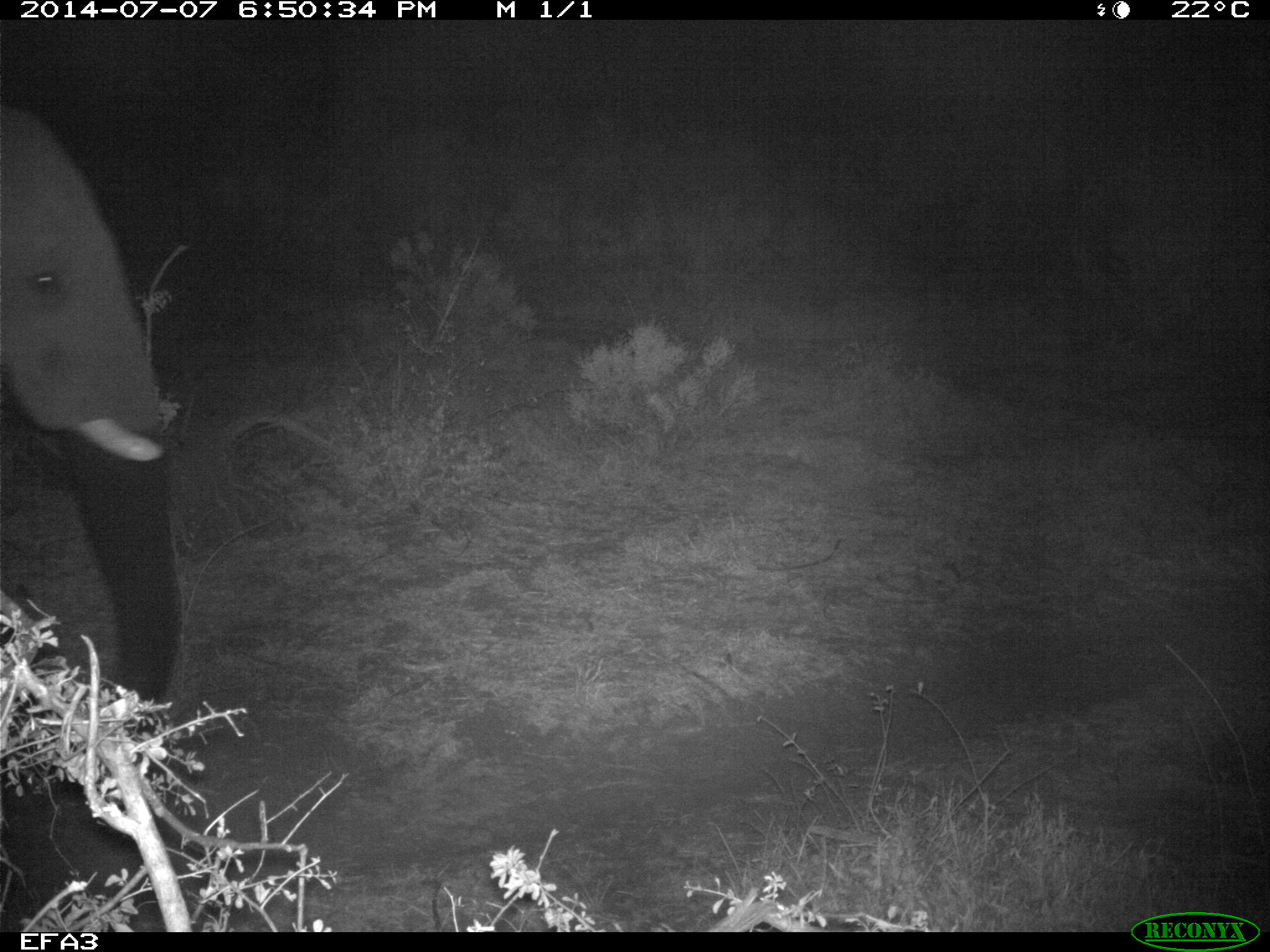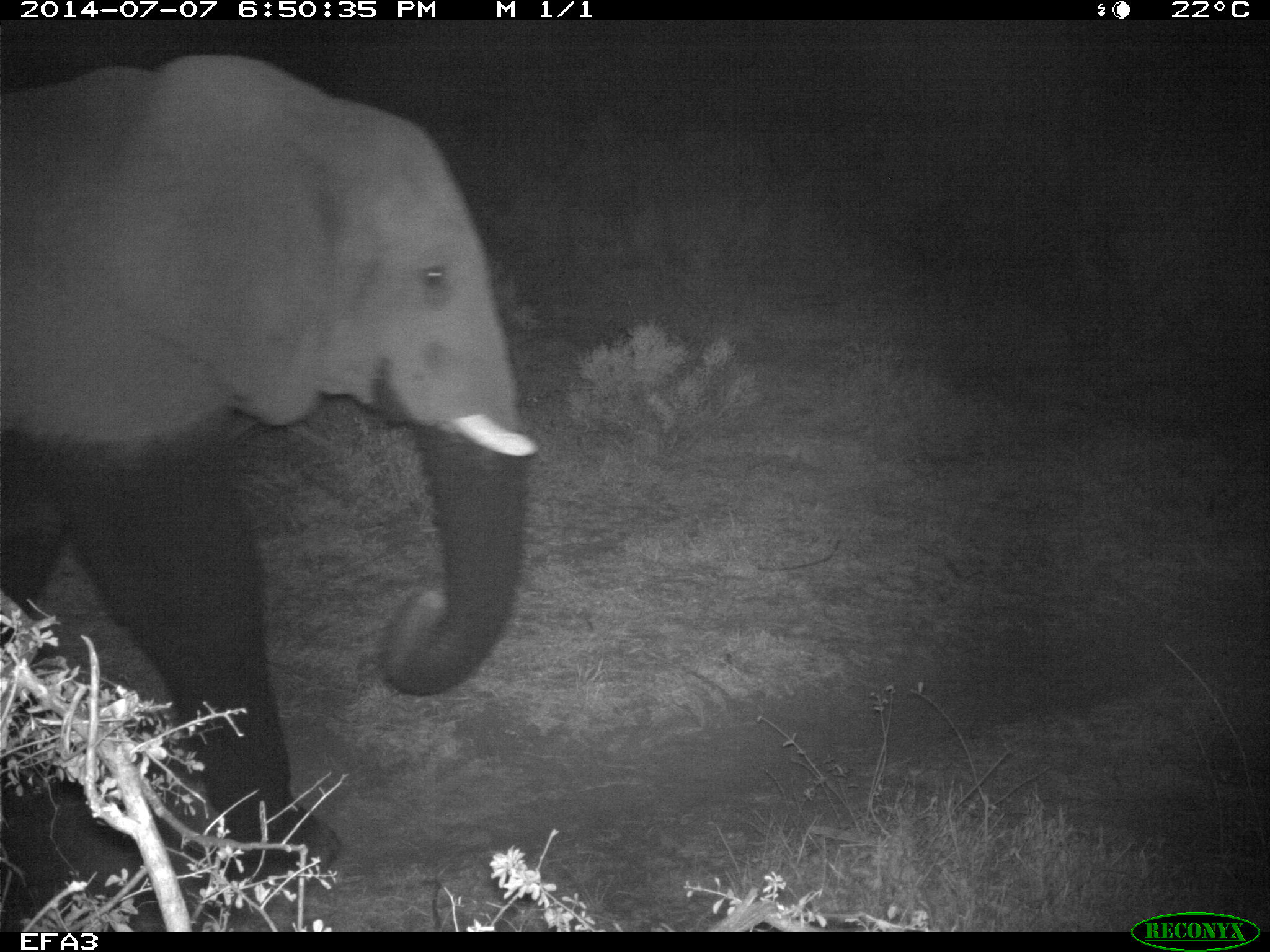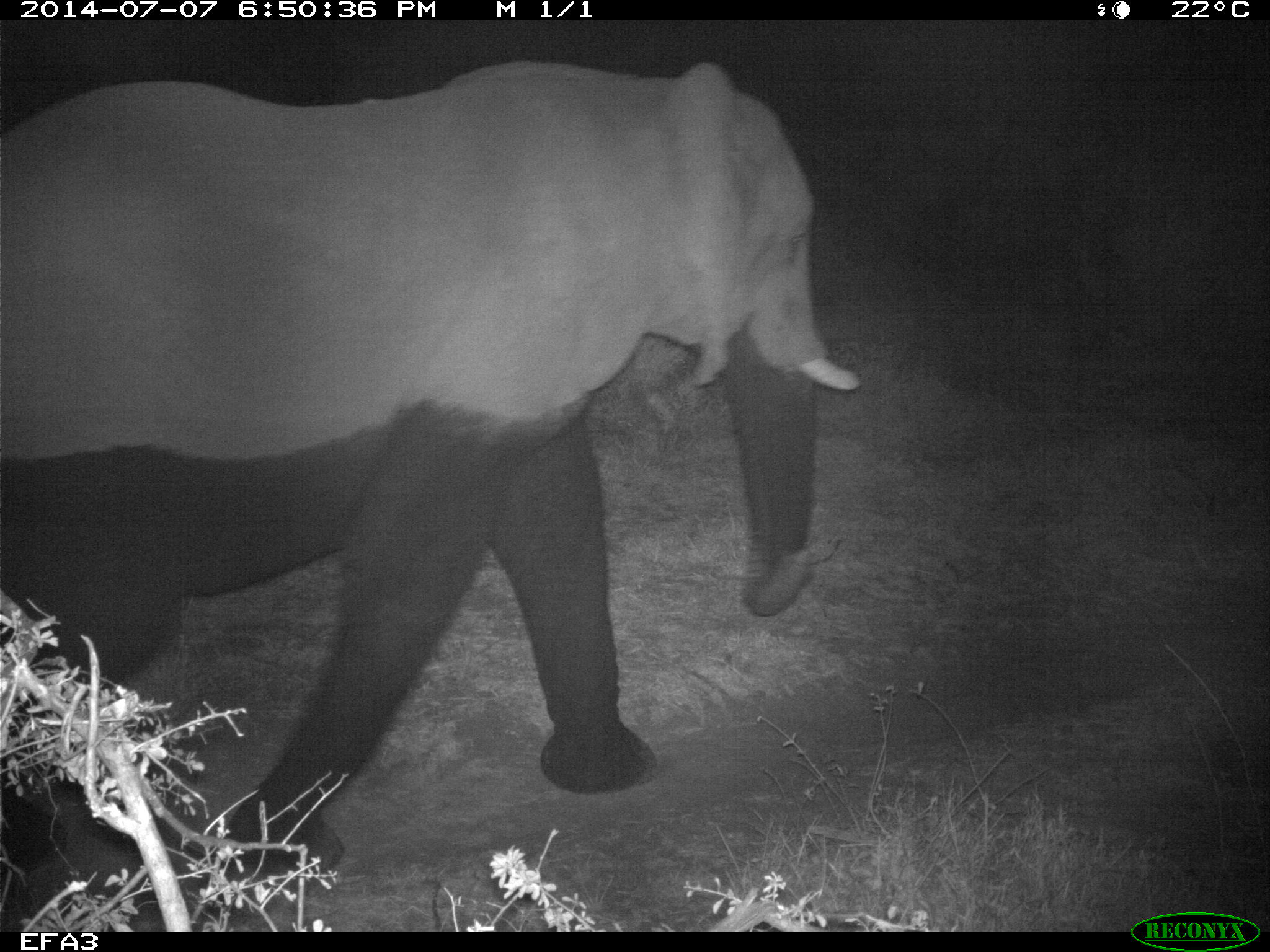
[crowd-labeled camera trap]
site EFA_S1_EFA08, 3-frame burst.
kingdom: Animalia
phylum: Chordata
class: Mammalia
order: Proboscidea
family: Elephantidae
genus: Loxodonta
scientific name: Loxodonta africana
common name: african bush elephant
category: elephant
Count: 1.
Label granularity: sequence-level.